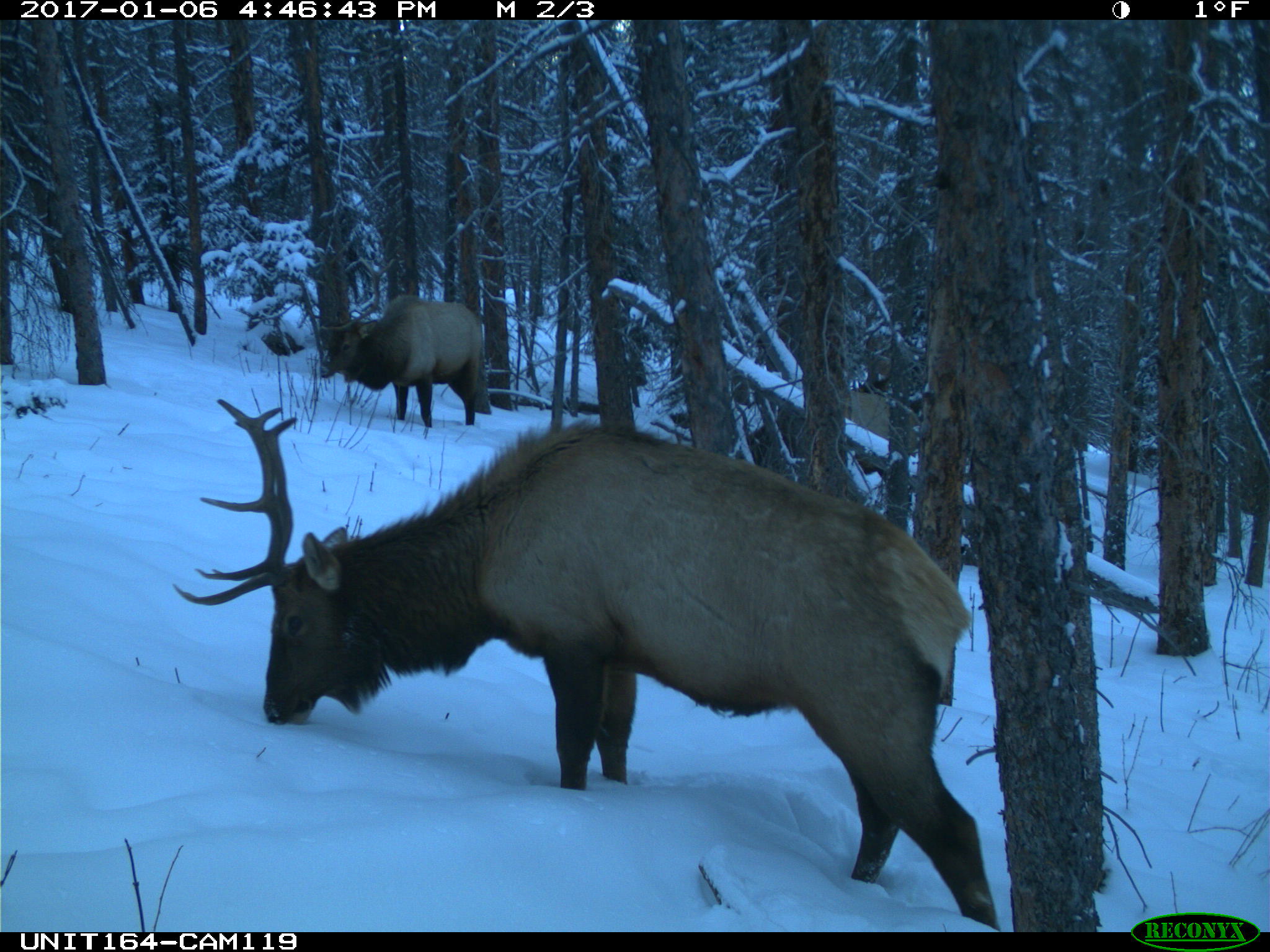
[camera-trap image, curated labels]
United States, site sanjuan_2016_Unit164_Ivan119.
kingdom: Animalia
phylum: Chordata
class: Mammalia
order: Artiodactyla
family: Cervidae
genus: Cervus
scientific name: Cervus elaphus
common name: red deer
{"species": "Cervus elaphus (red deer)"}